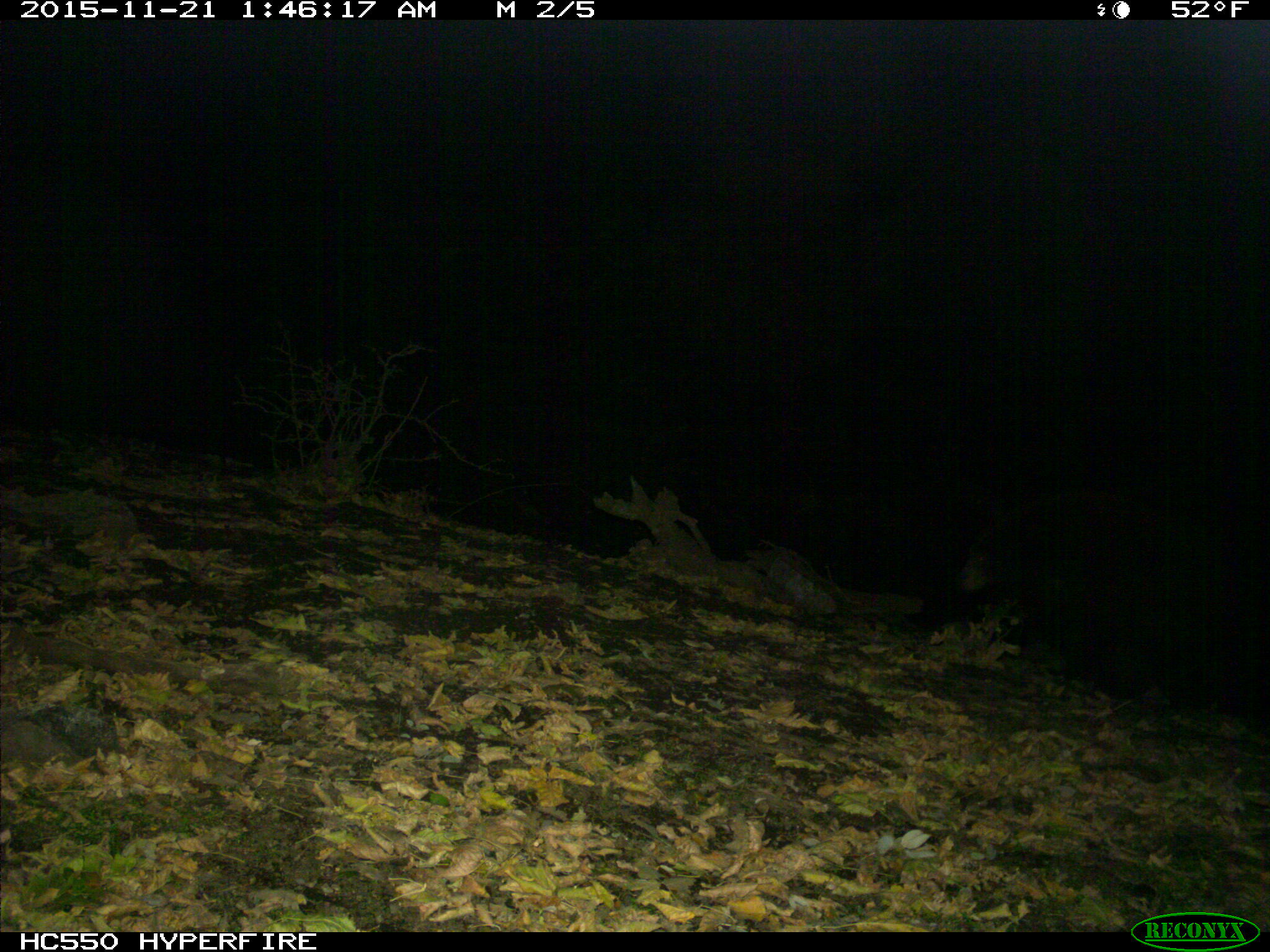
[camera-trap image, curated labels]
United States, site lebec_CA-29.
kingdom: Animalia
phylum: Chordata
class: Mammalia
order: Carnivora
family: Ursidae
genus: Ursus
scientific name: Ursus americanus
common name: american black bear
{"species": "Ursus americanus (american black bear)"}